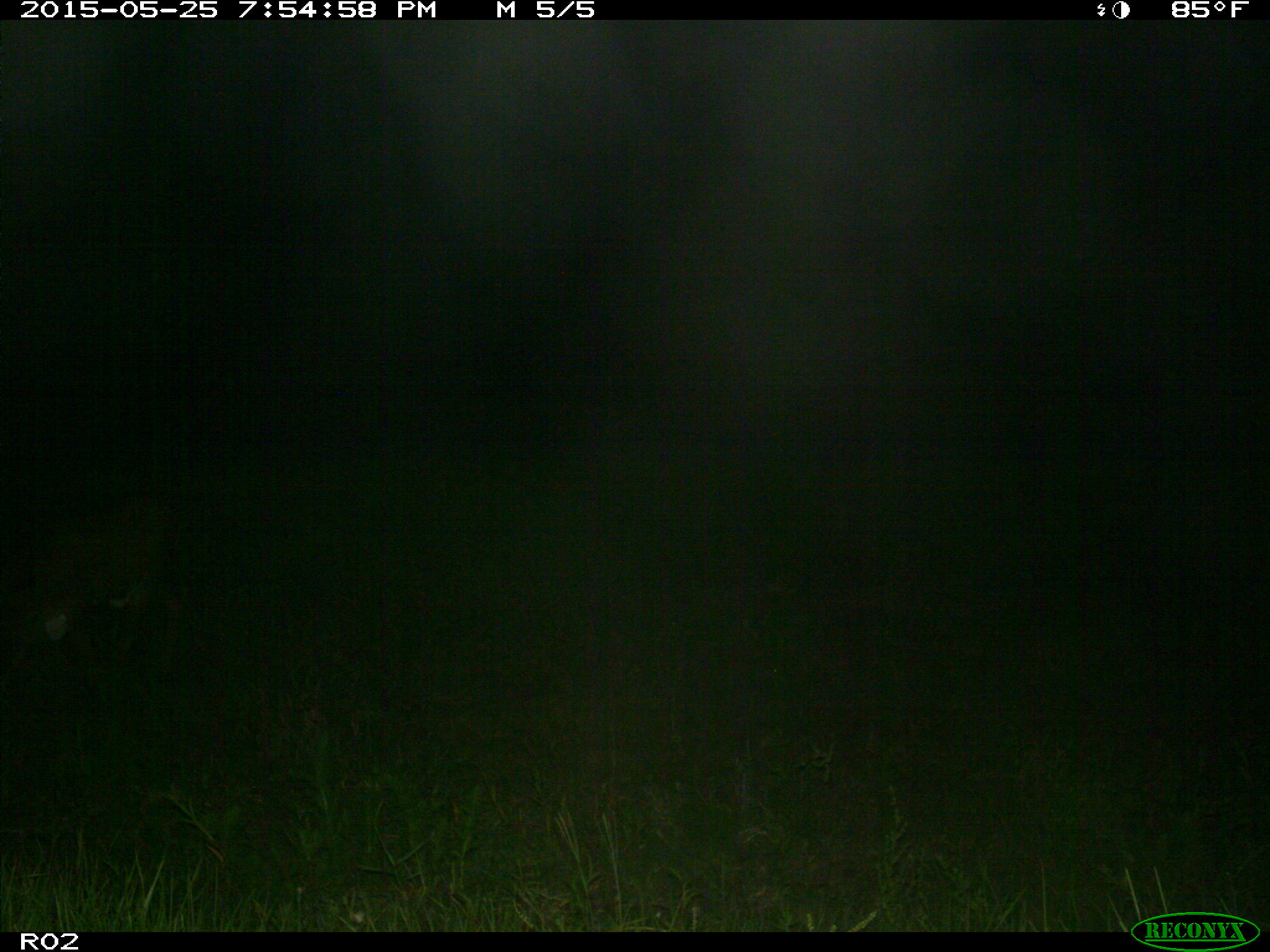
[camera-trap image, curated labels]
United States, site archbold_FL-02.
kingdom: Animalia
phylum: Chordata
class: Mammalia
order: Artiodactyla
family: Bovidae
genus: Bos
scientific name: Bos taurus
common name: domestic cow